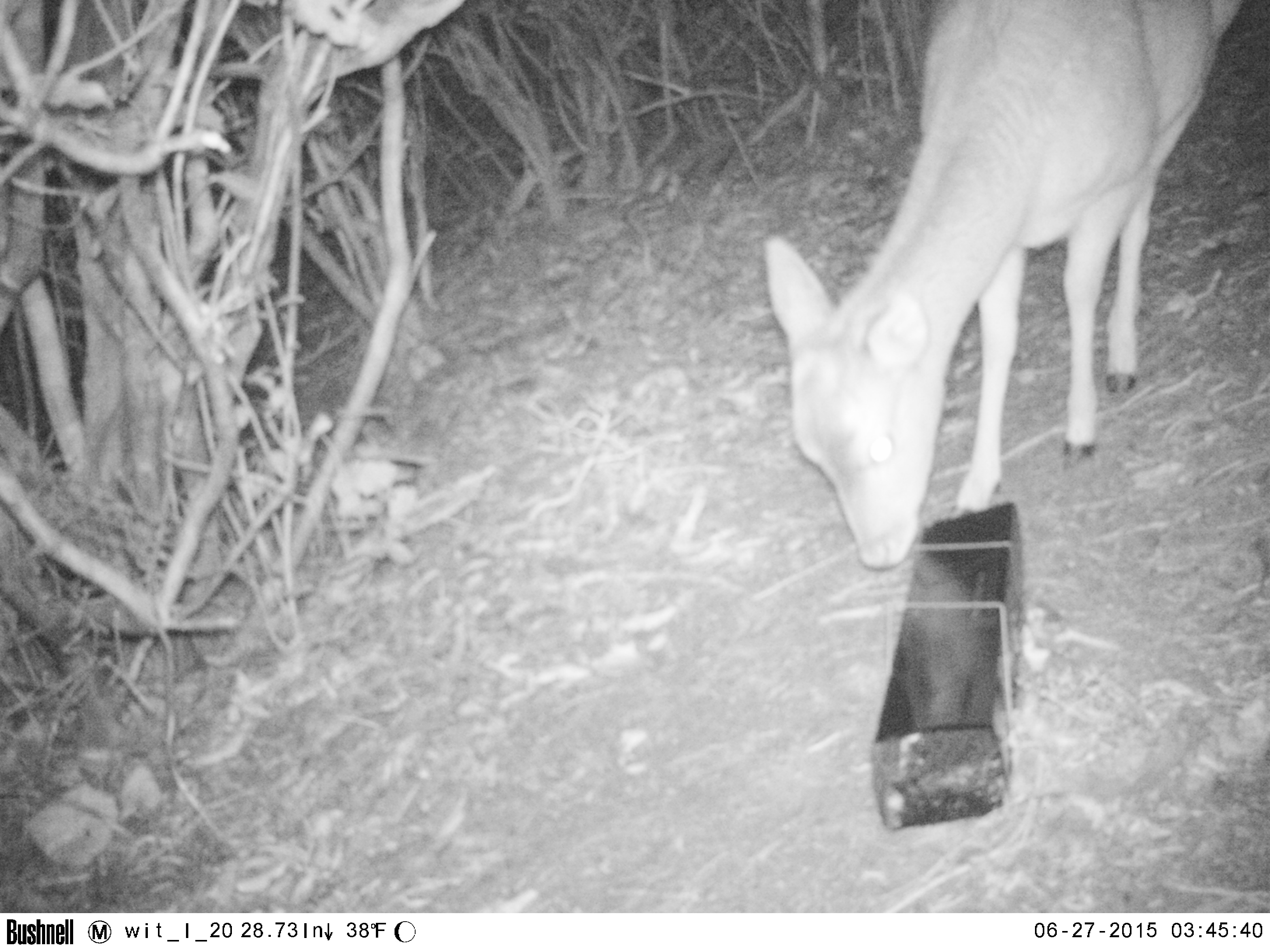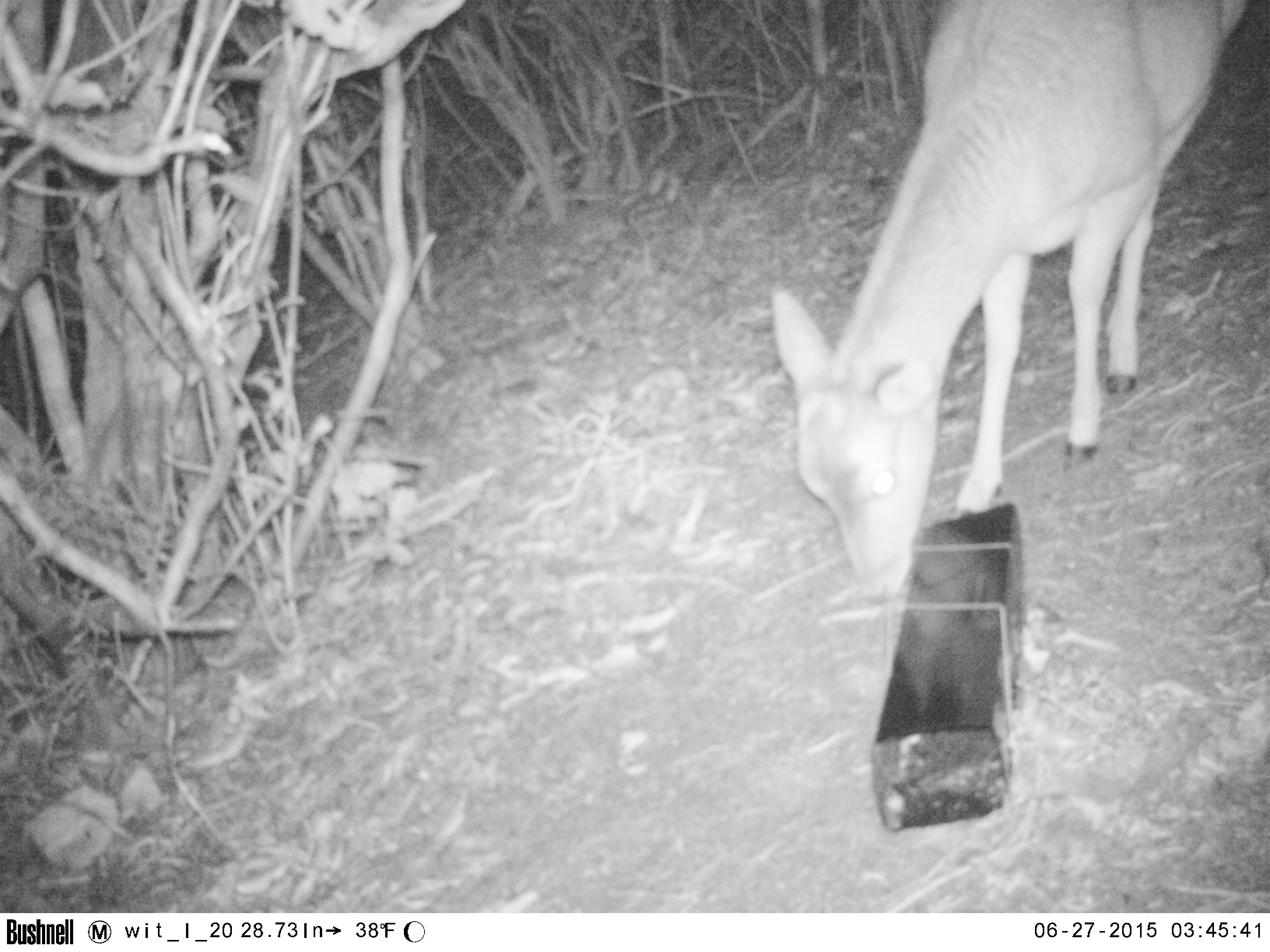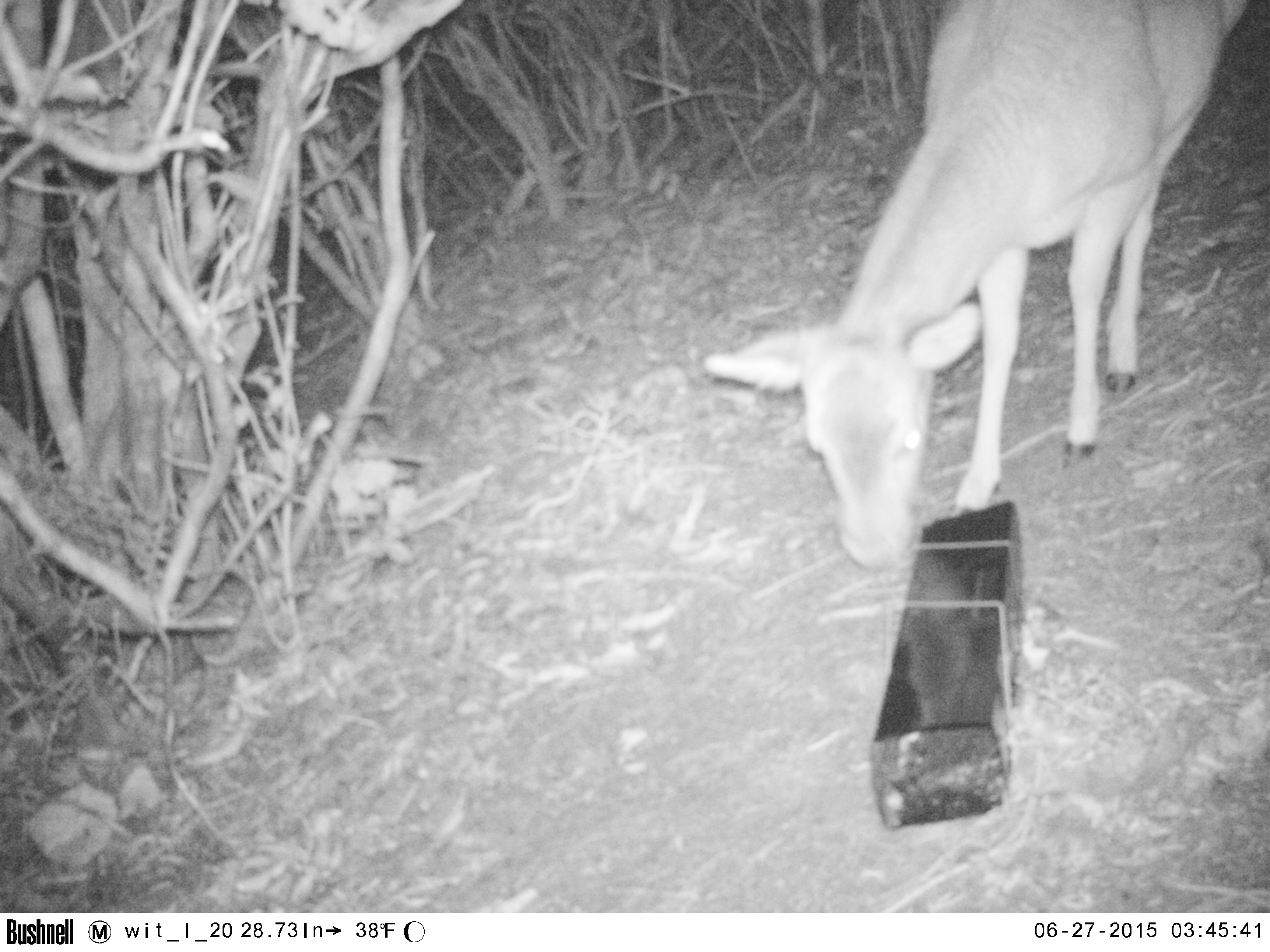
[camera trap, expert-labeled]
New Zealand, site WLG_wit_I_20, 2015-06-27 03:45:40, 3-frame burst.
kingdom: Animalia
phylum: Chordata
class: Mammalia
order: Artiodactyla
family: Cervidae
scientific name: Cervidae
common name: deer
Deer (Cervidae).